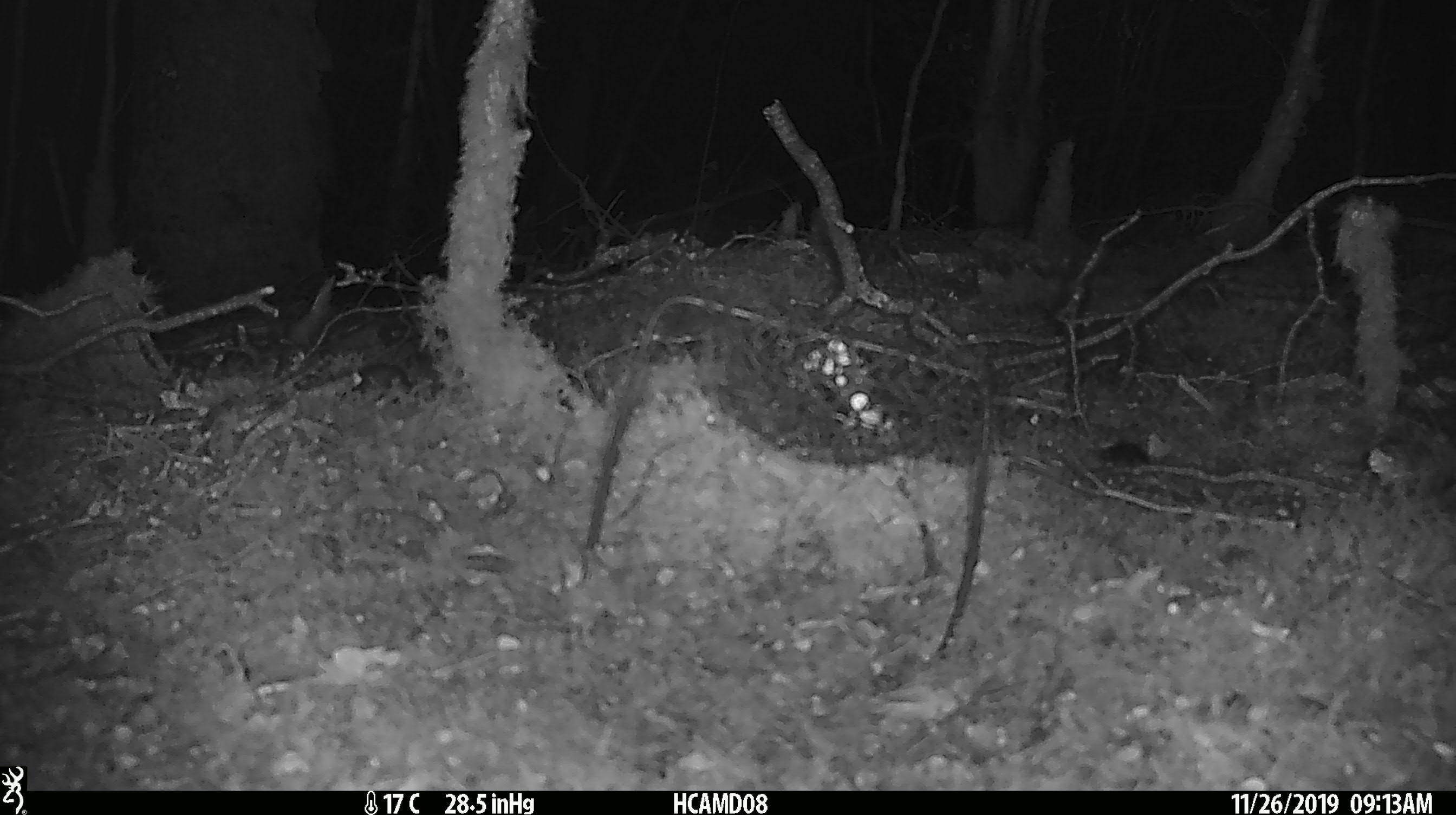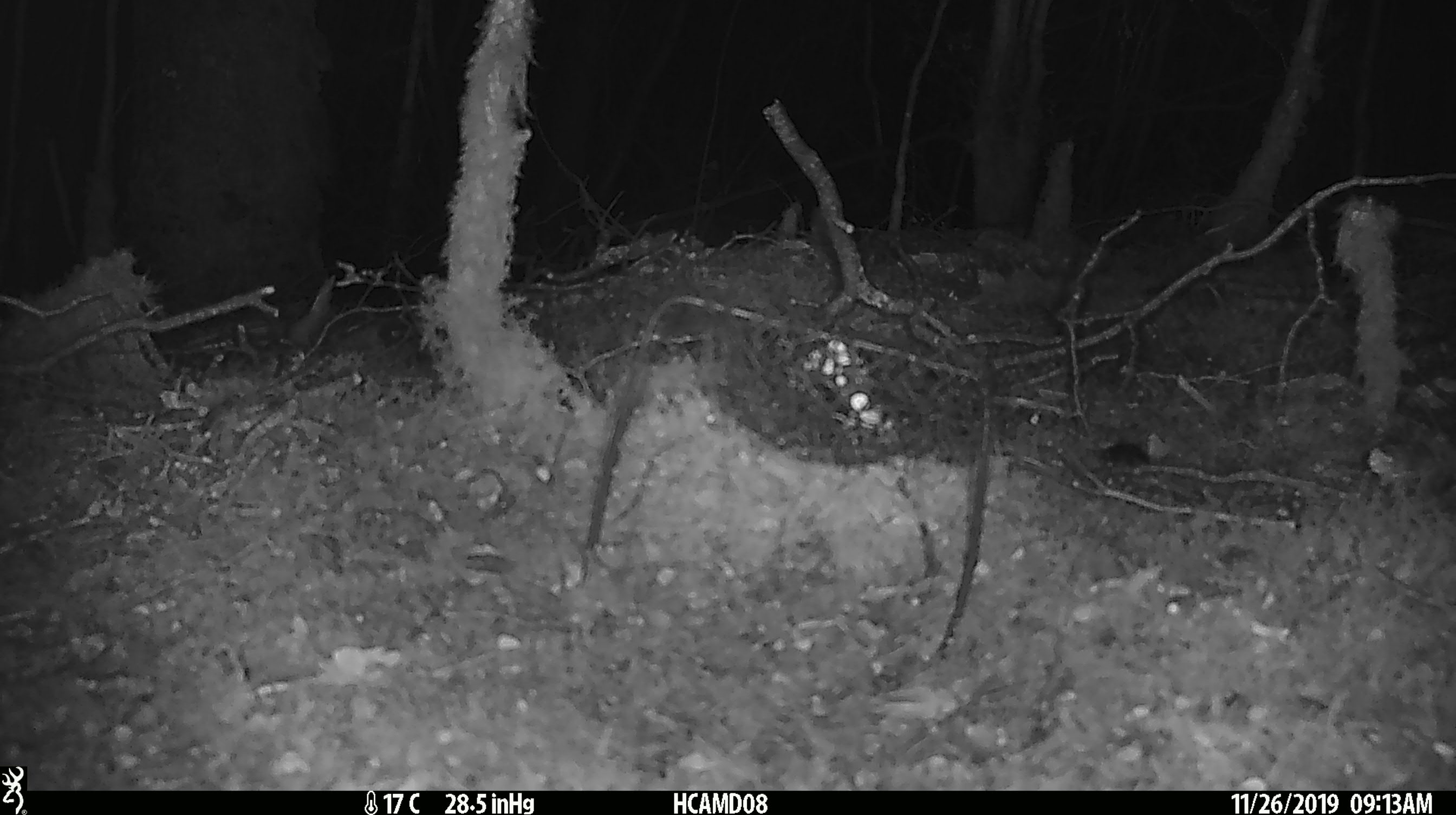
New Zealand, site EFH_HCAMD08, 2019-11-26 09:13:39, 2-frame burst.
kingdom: Animalia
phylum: Chordata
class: Mammalia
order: Rodentia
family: Muridae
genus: Mus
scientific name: Mus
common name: mouse